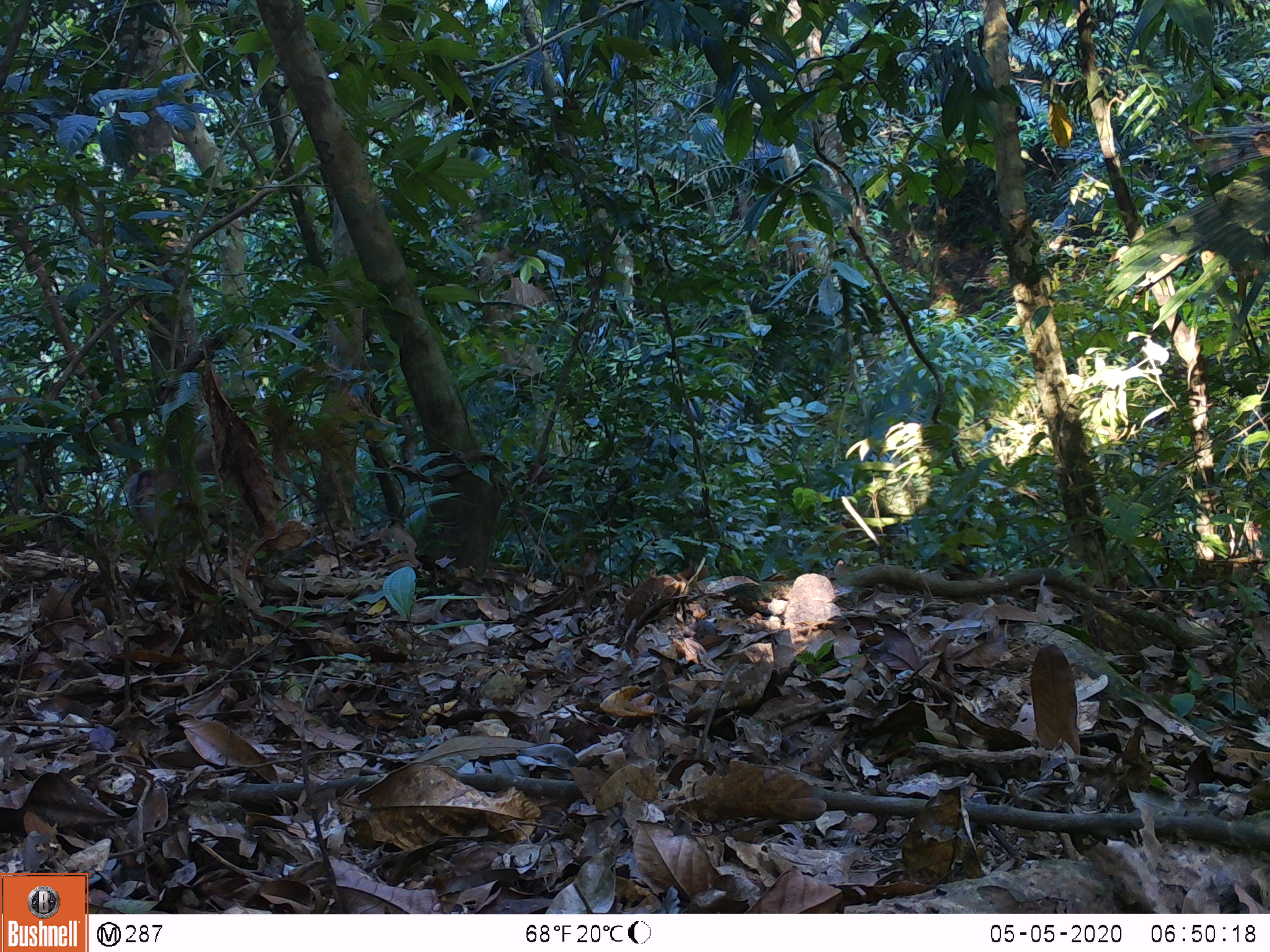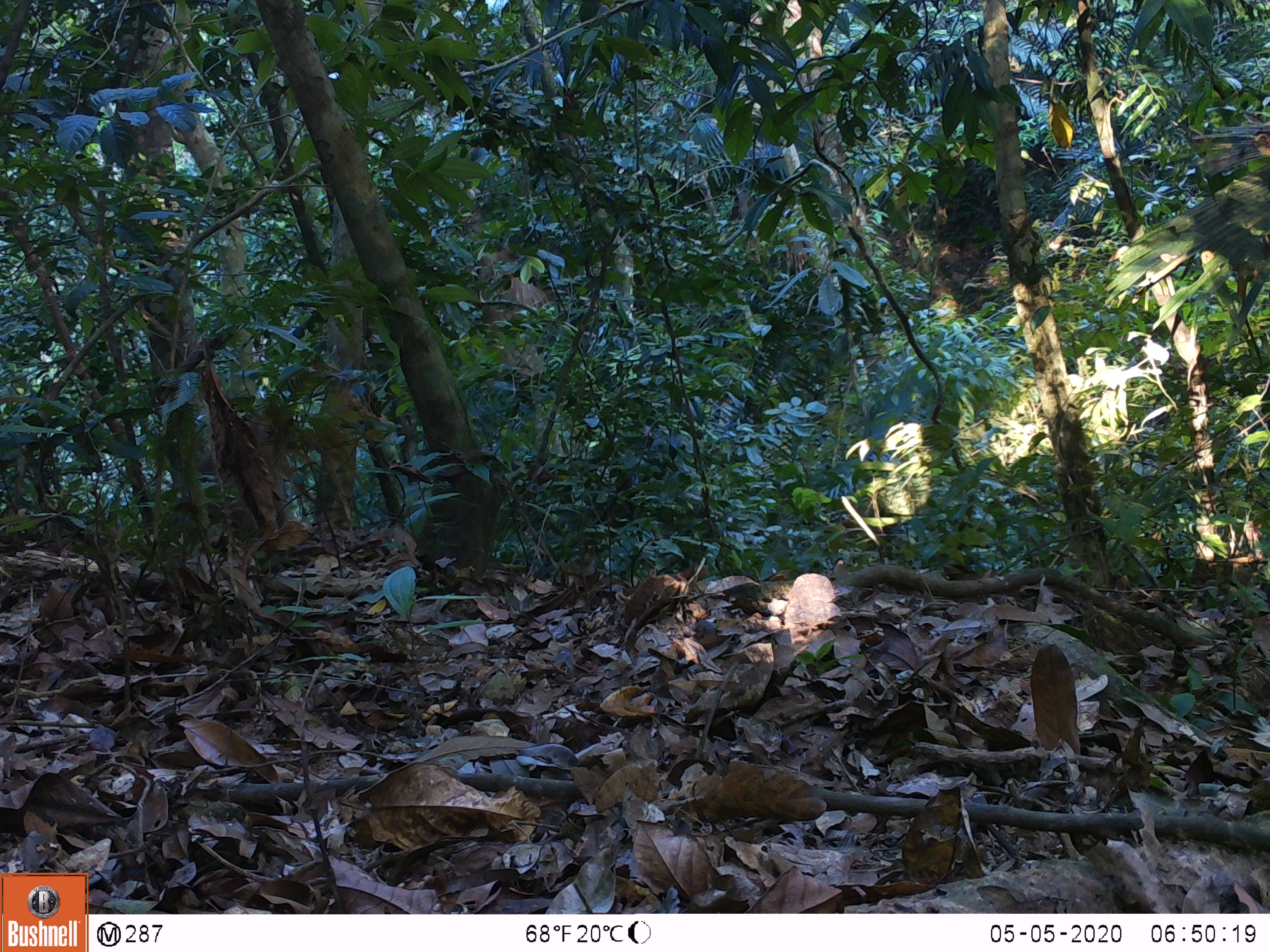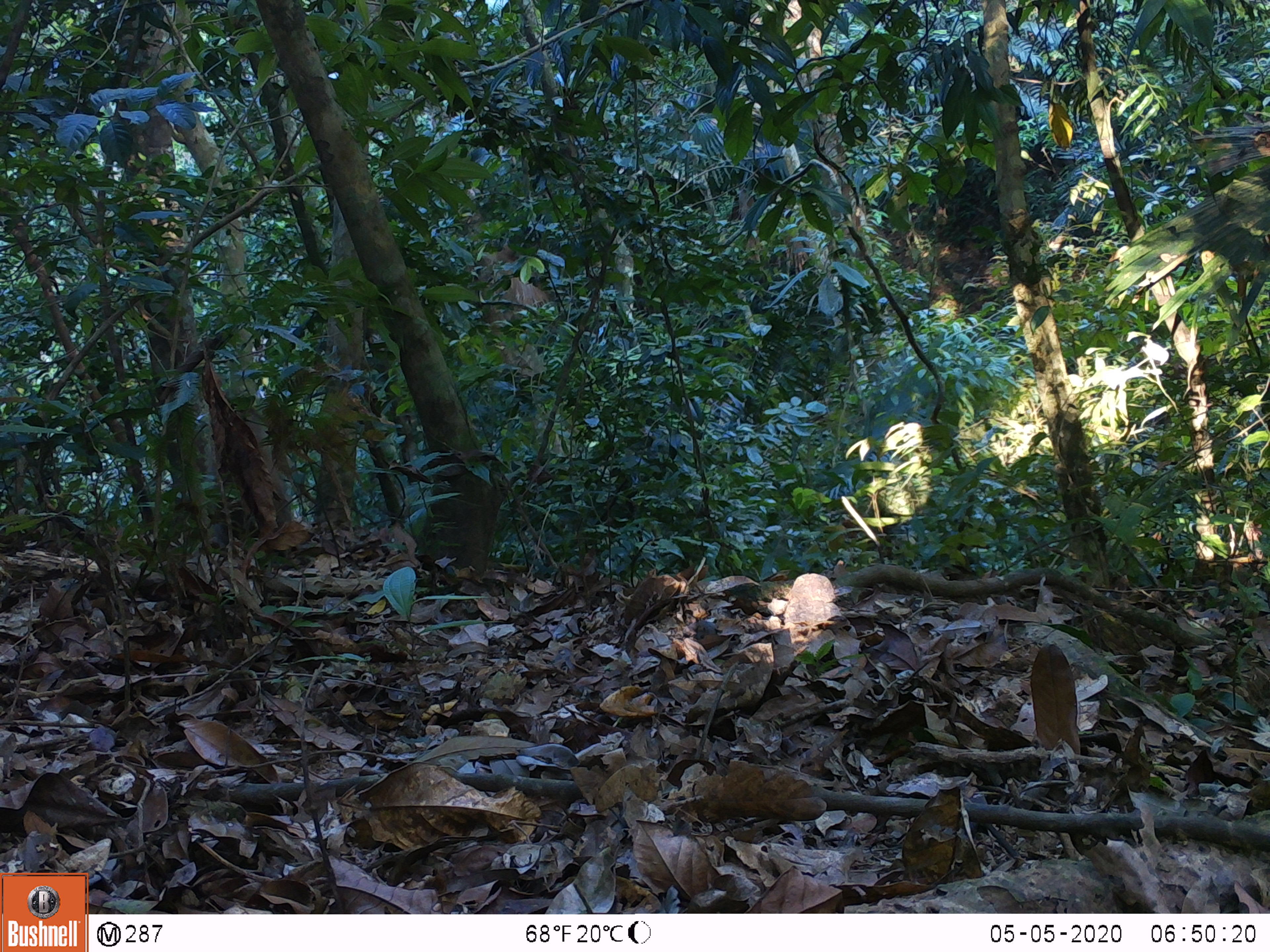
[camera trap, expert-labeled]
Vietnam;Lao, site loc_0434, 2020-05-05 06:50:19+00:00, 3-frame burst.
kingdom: Animalia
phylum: Chordata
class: Mammalia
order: Primates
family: Cercopithecidae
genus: Macaca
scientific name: Macaca nemestrina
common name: pig-tailed macaque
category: pig tailed macaque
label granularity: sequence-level